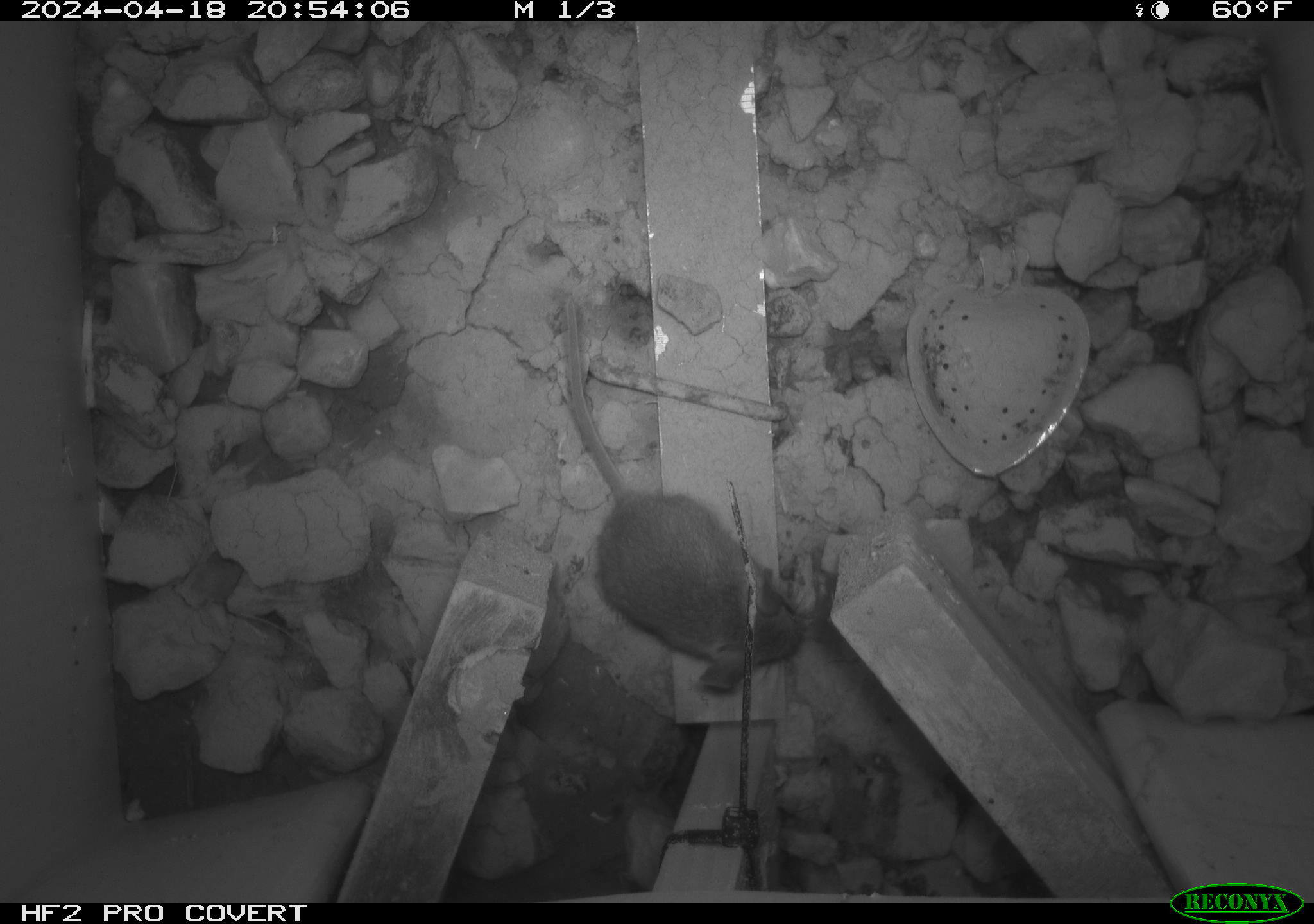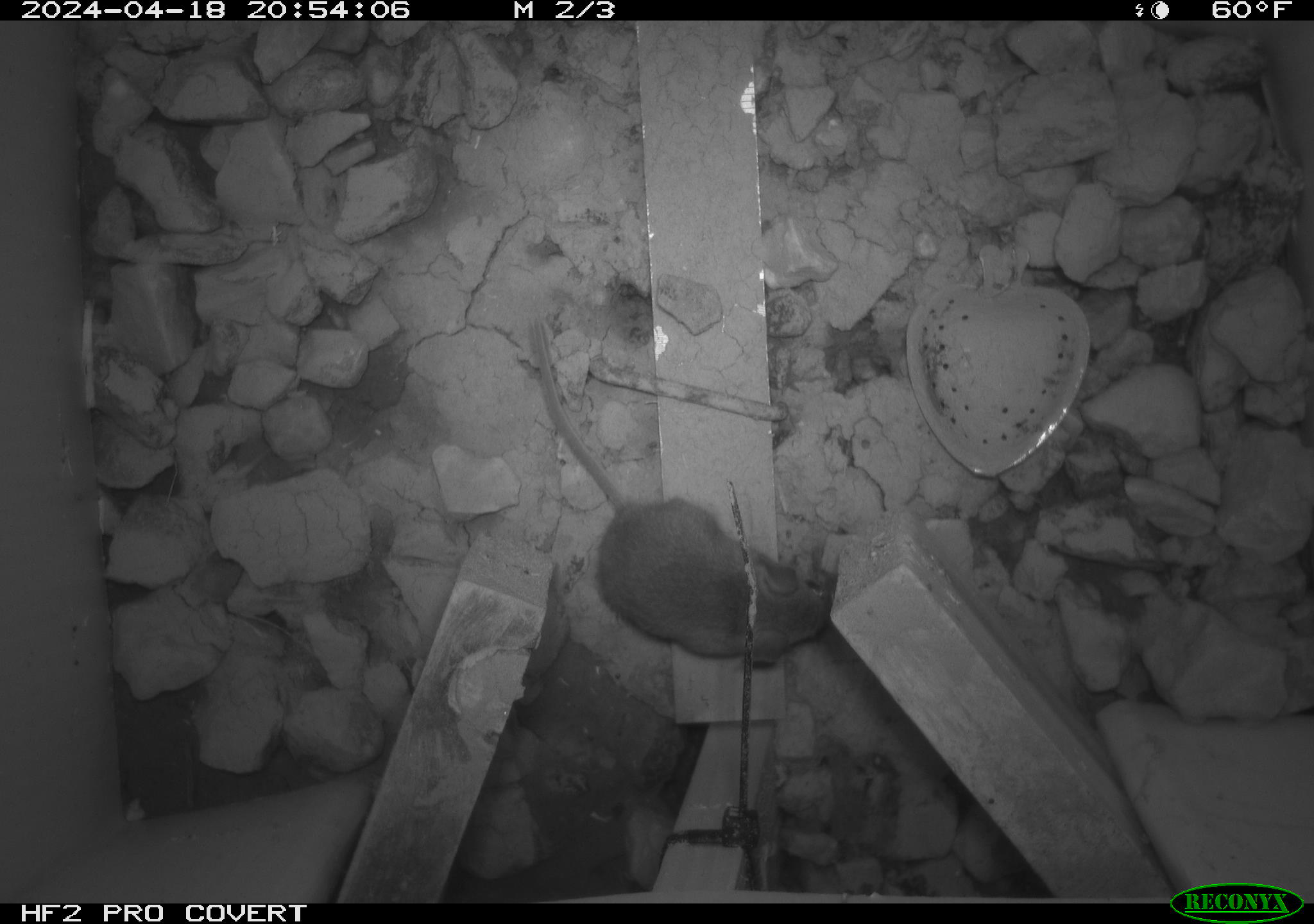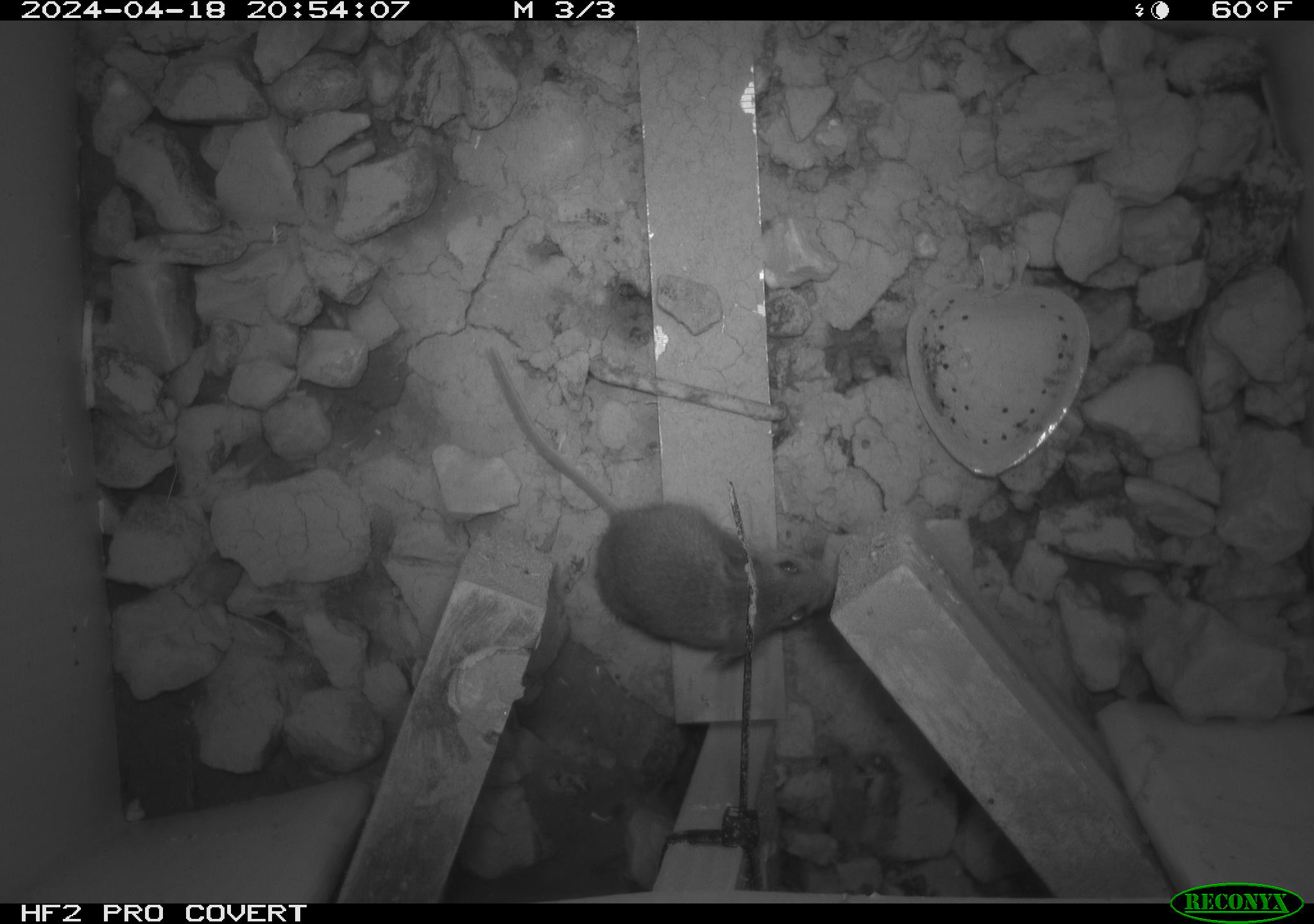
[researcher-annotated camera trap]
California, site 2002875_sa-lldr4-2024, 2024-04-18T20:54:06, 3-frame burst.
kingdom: Animalia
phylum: Chordata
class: Mammalia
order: Rodentia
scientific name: Rodentia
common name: mouse species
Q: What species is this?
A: Mouse species (Rodentia).